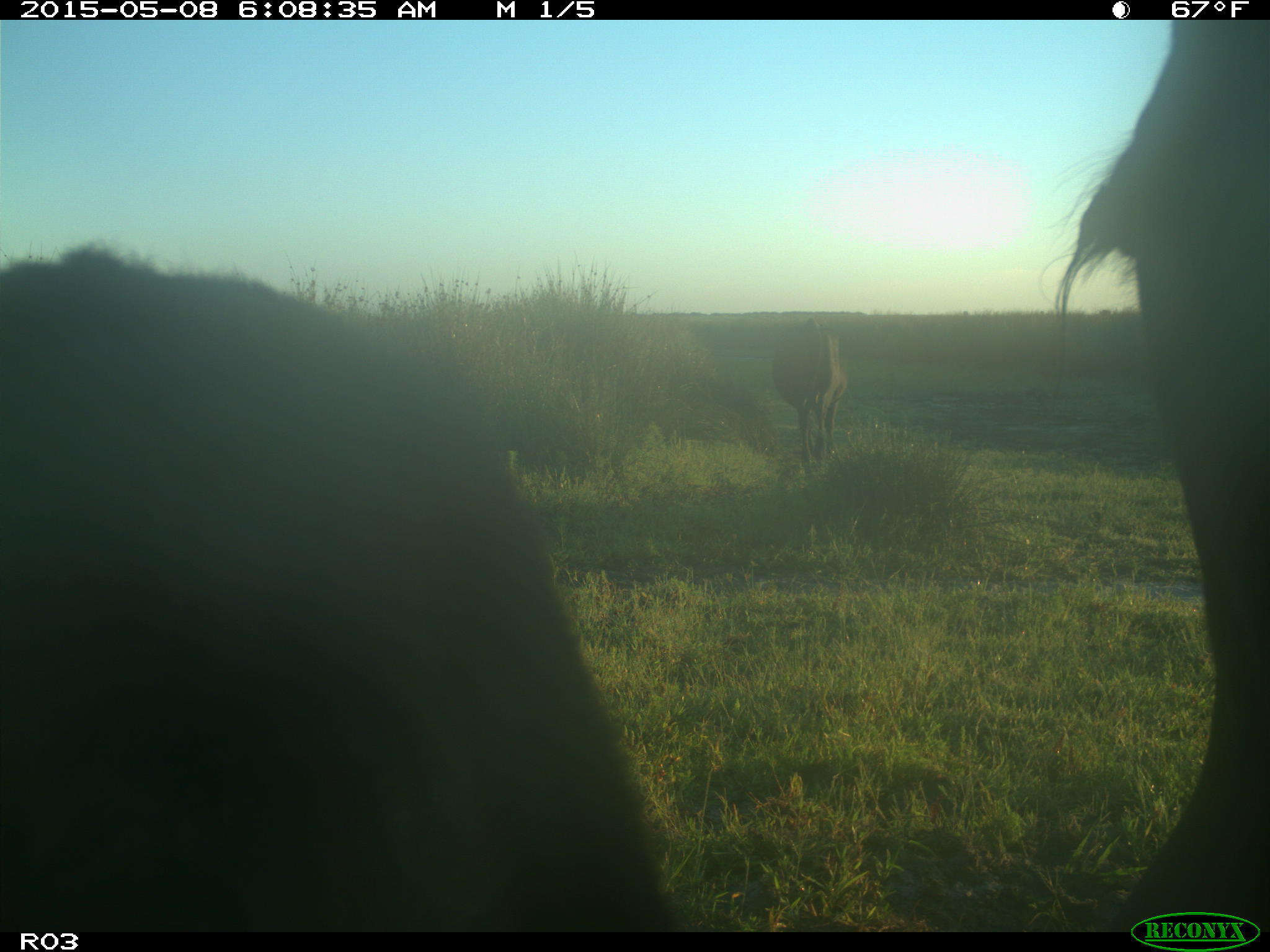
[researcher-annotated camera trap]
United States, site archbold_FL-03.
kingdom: Animalia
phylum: Chordata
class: Mammalia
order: Artiodactyla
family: Bovidae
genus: Bos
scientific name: Bos taurus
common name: domestic cow